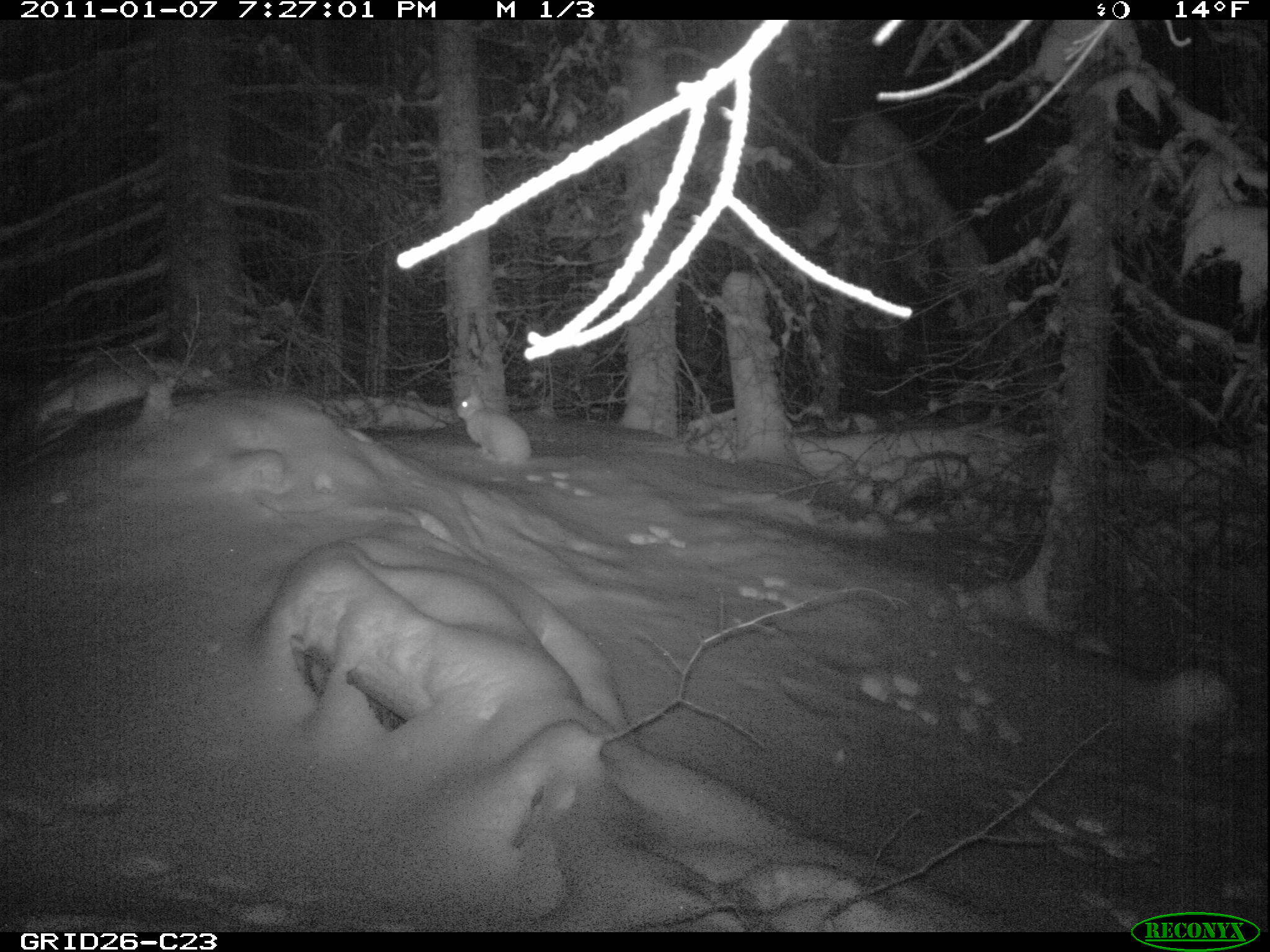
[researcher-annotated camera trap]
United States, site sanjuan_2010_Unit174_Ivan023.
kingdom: Animalia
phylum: Chordata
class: Mammalia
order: Lagomorpha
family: Leporidae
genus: Lepus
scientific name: Lepus americanus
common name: snowshoe hare